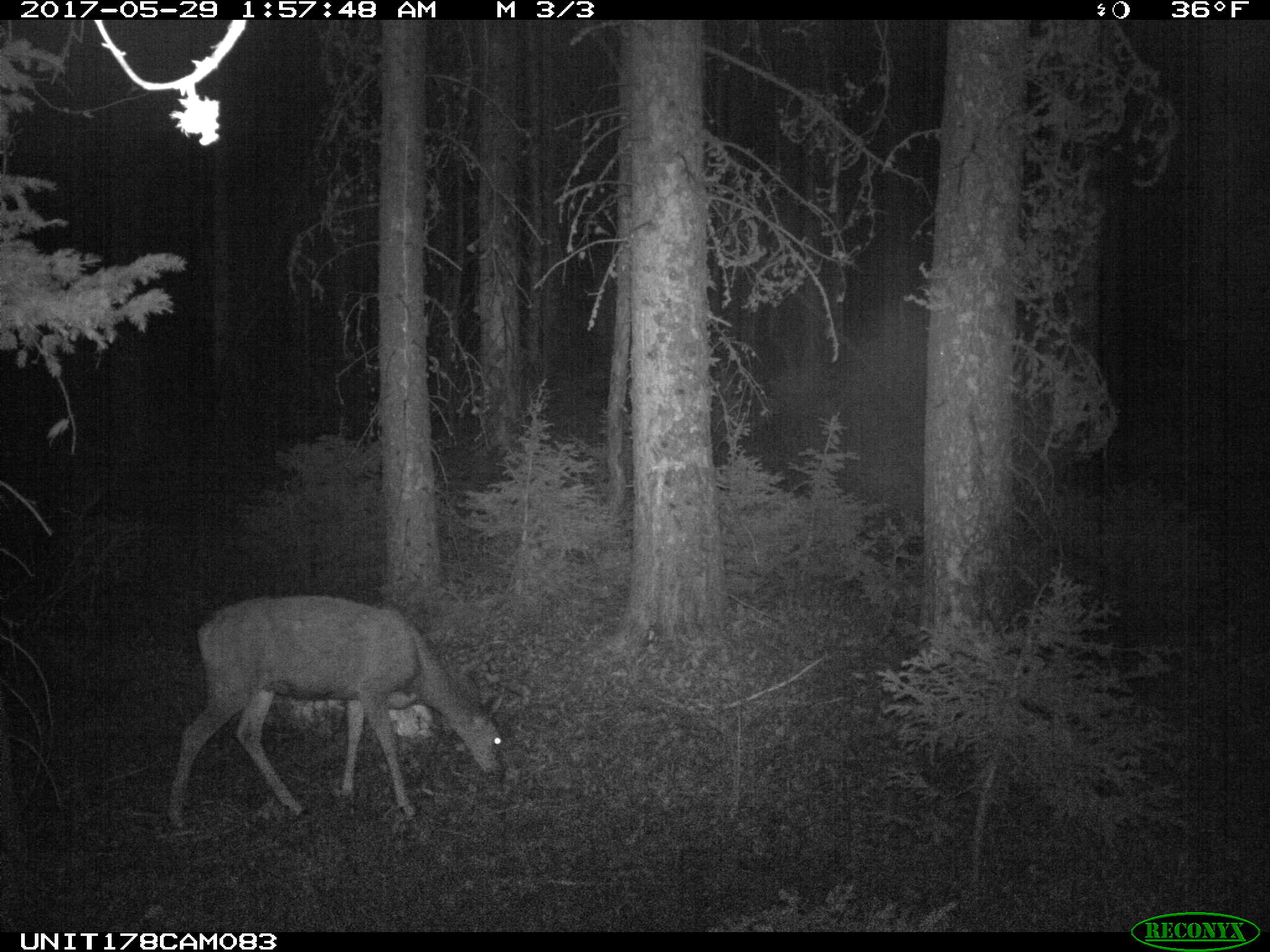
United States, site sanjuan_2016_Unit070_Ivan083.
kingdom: Animalia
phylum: Chordata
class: Mammalia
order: Artiodactyla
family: Cervidae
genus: Odocoileus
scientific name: Odocoileus hemionus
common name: mule deer